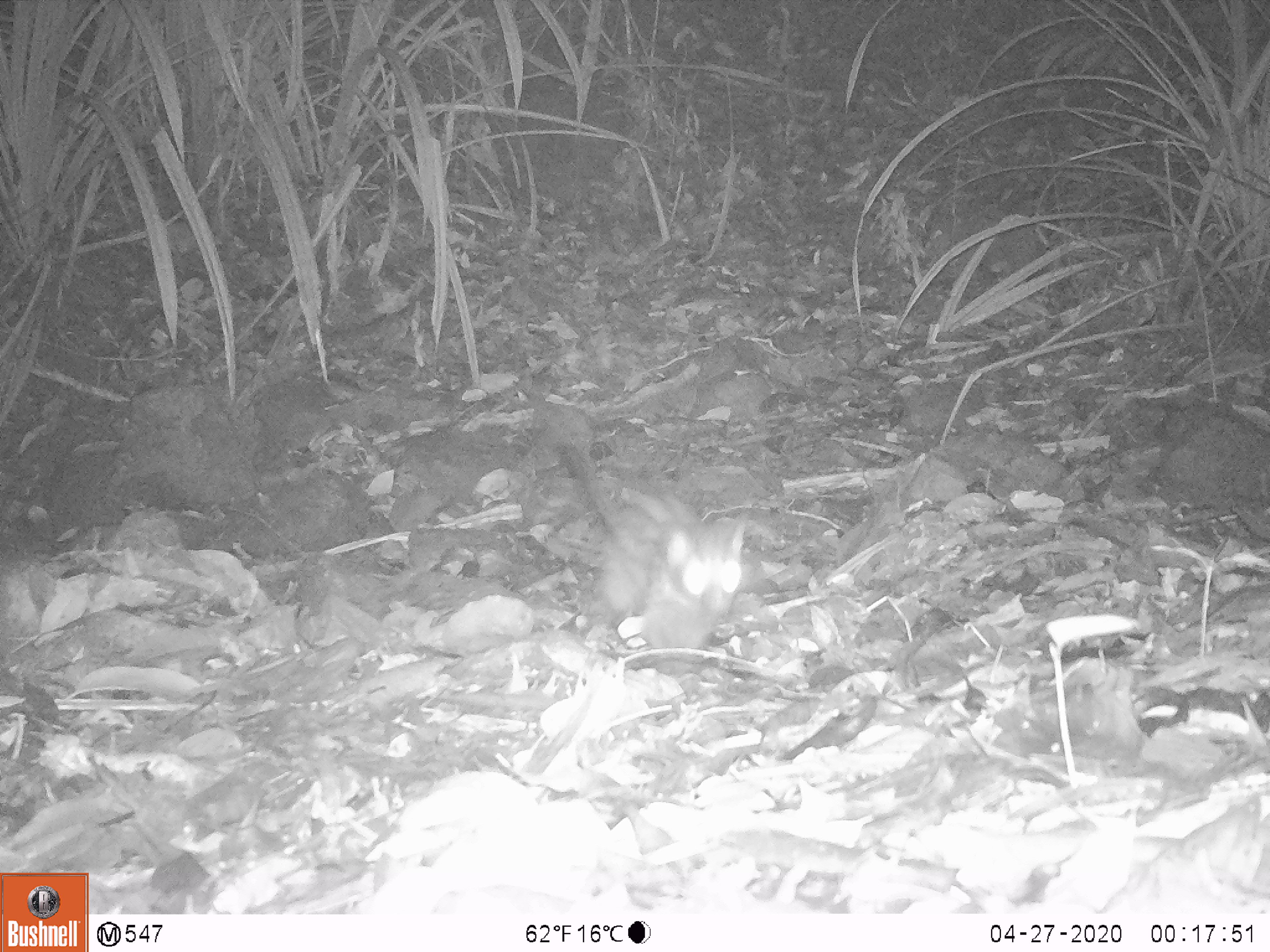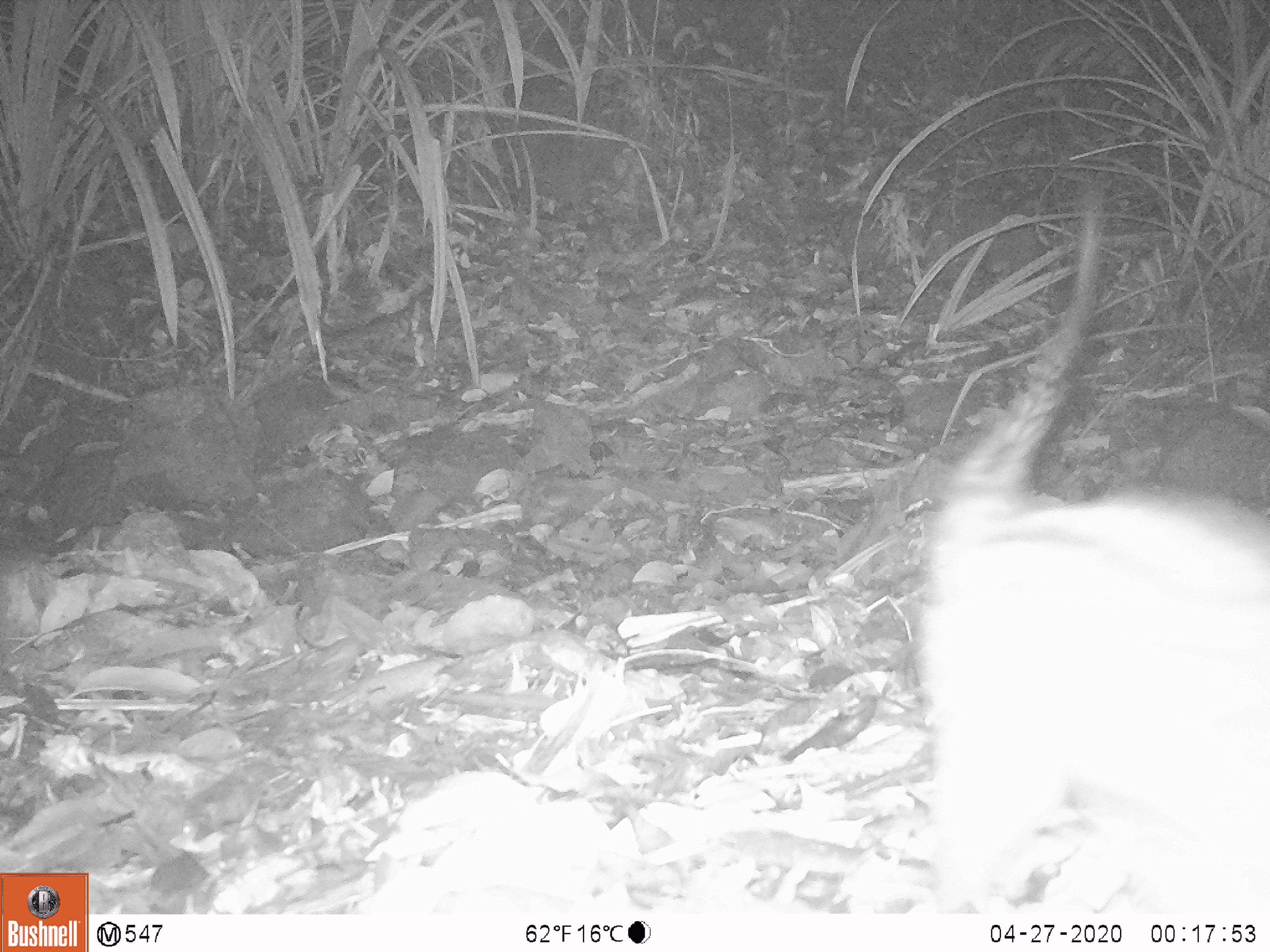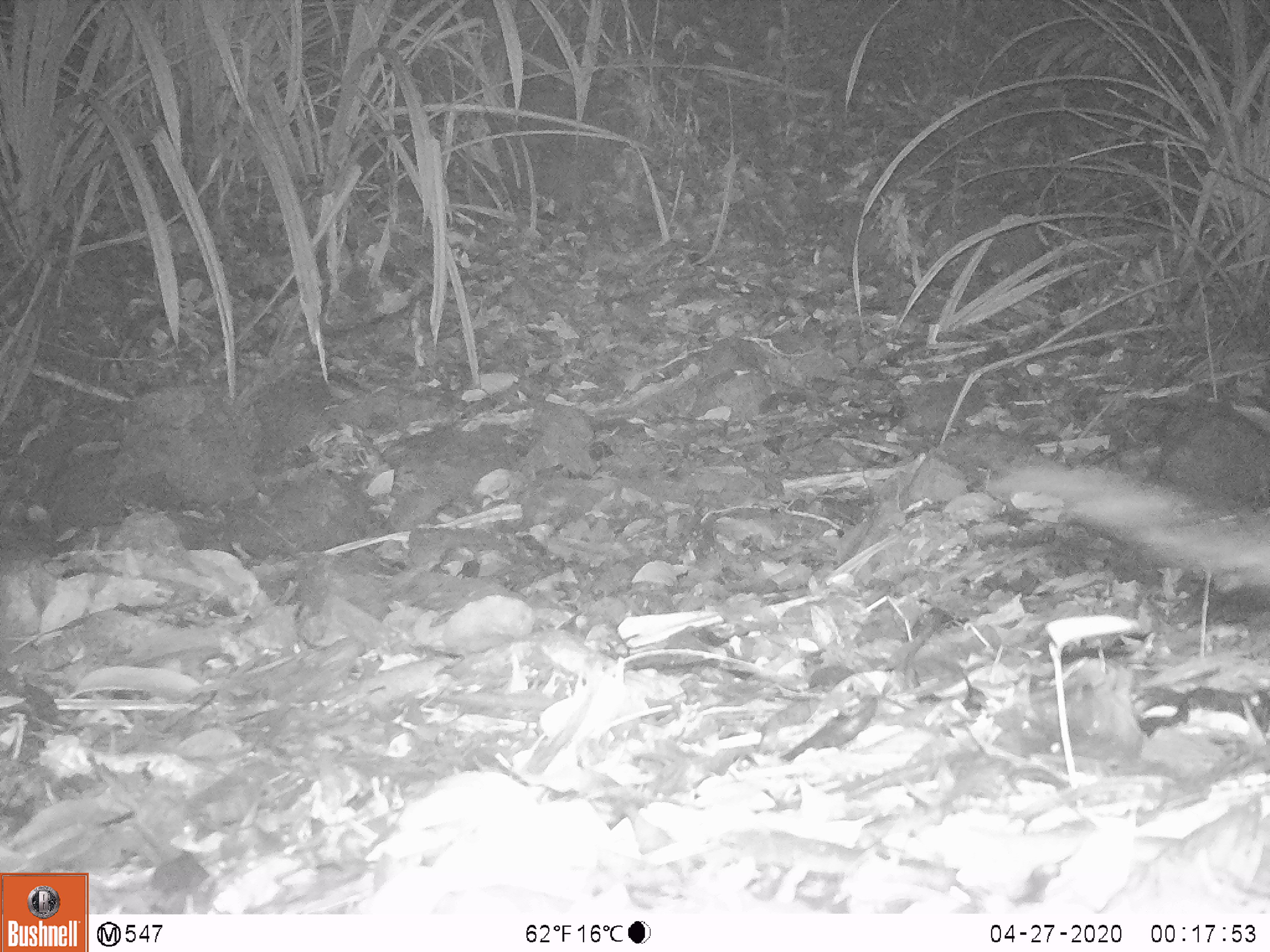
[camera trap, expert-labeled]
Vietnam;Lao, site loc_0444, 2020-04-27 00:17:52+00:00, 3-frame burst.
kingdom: Animalia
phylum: Chordata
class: Mammalia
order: Carnivora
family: Viverridae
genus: Paradoxurus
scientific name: Paradoxurus hermaphroditus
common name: common palm civet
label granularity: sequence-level